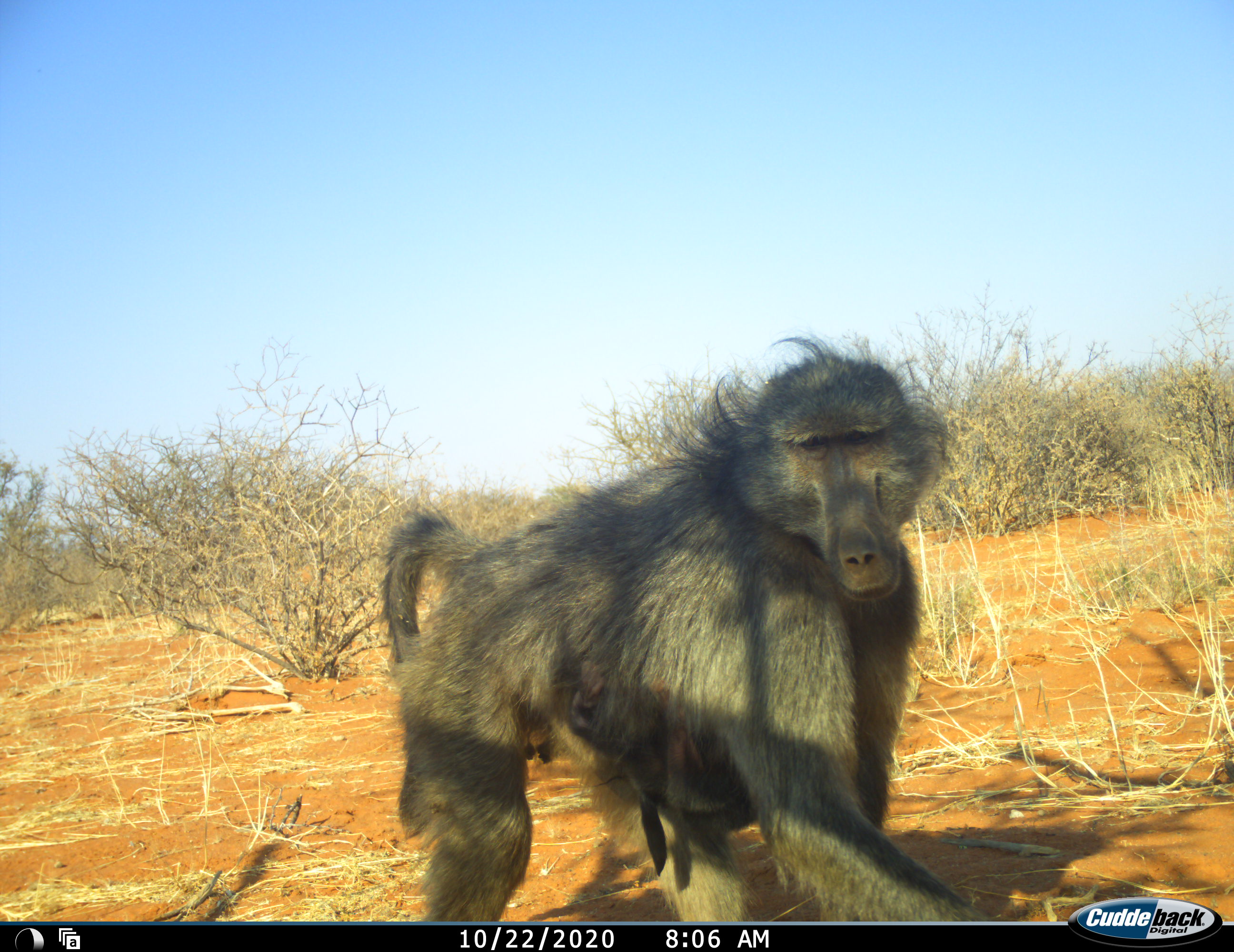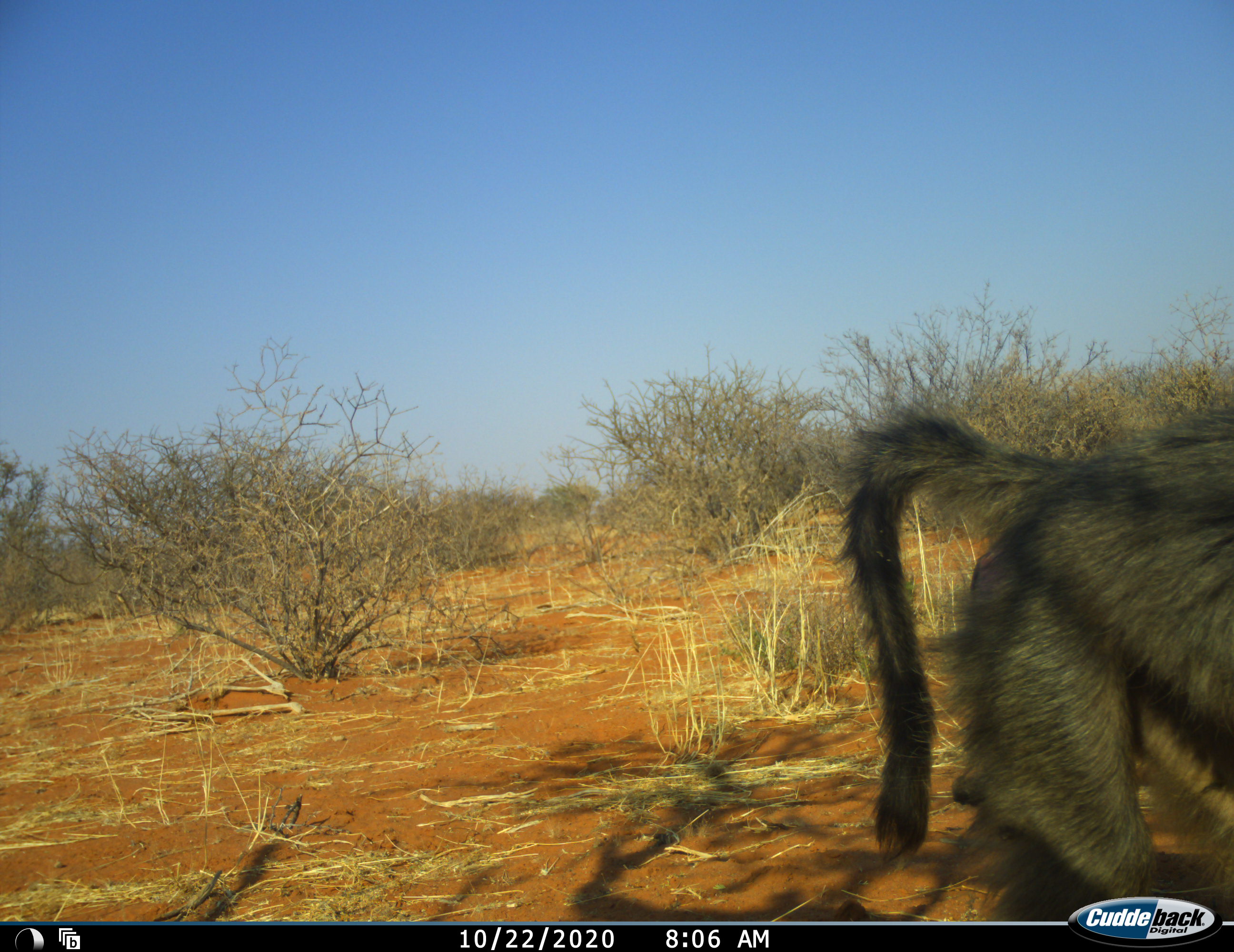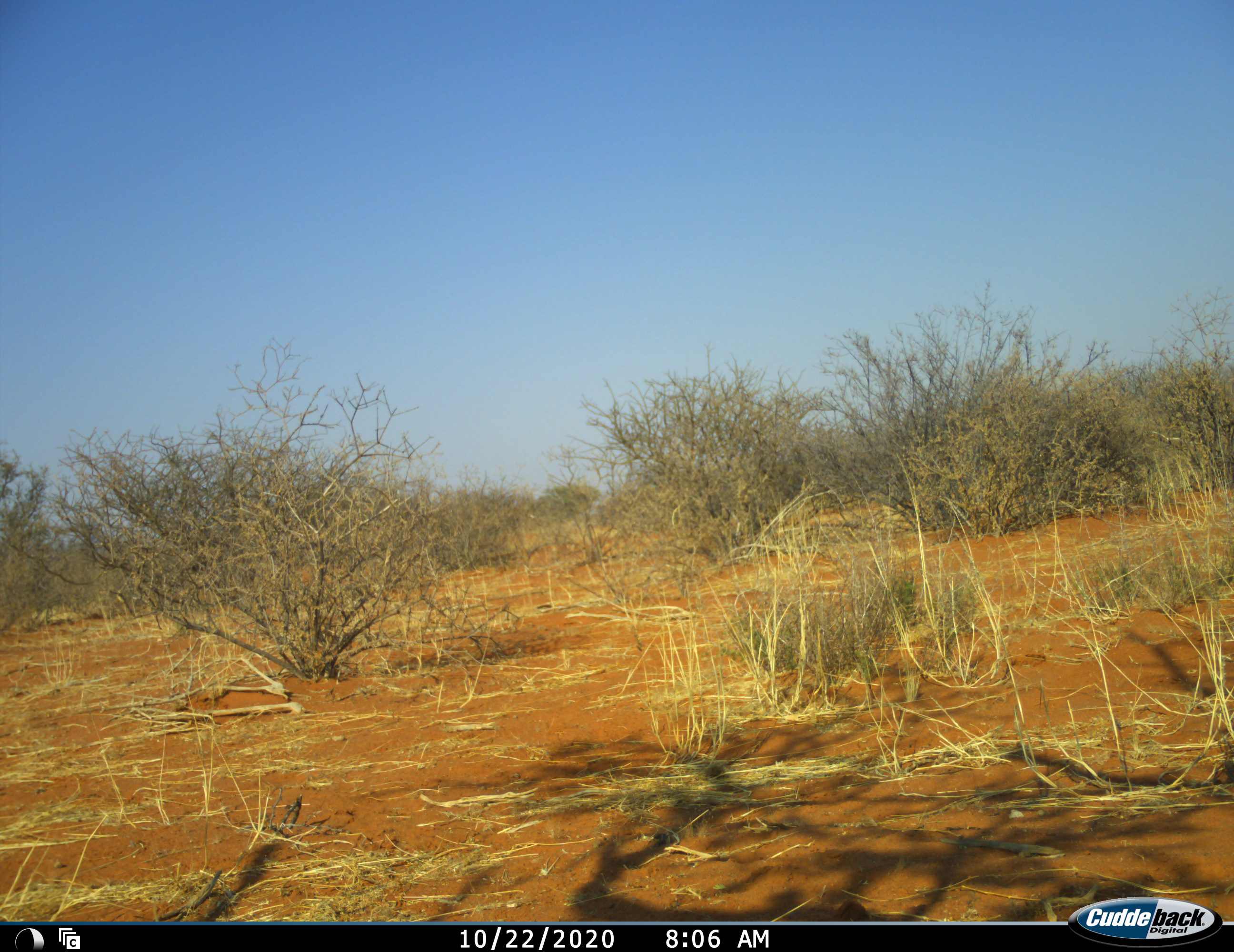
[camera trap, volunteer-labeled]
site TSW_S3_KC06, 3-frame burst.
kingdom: Animalia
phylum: Chordata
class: Mammalia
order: Primates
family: Cercopithecidae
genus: Papio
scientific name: Papio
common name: baboon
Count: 2.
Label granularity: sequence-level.